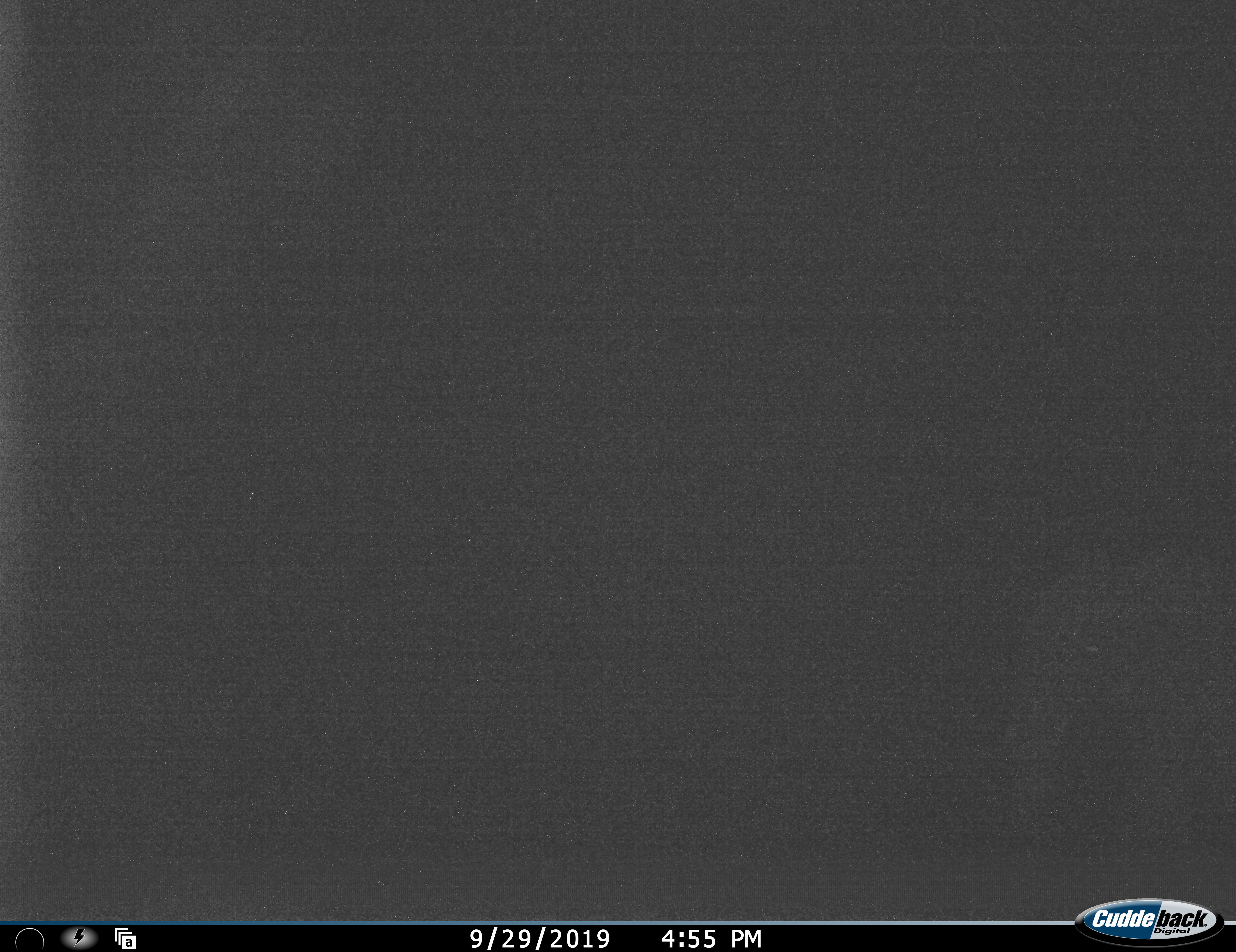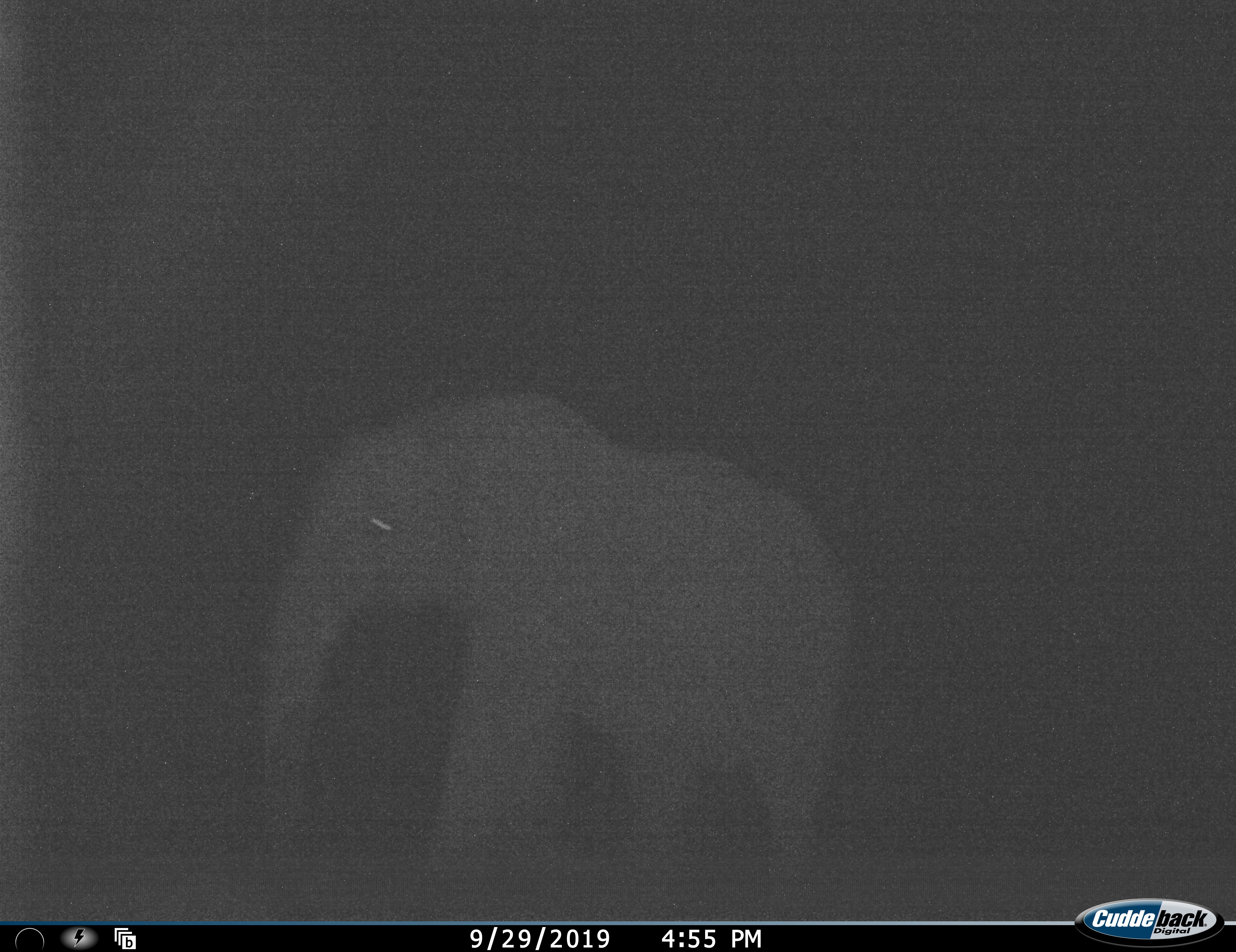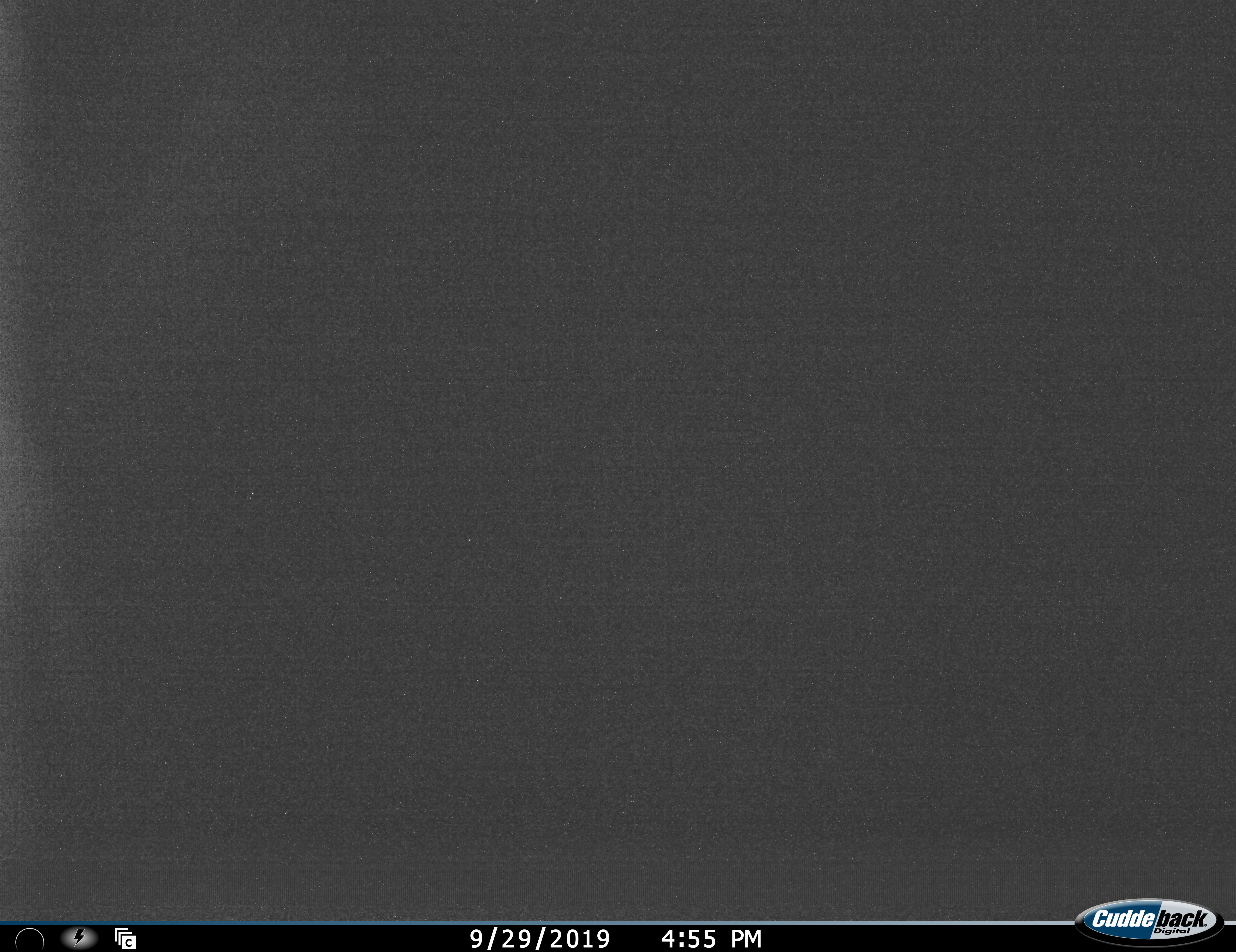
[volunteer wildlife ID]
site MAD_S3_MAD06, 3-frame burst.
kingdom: Animalia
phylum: Chordata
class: Mammalia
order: Proboscidea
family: Elephantidae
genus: Loxodonta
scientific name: Loxodonta africana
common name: african bush elephant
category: elephant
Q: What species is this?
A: Elephant (african bush elephant) (Loxodonta africana).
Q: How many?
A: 1.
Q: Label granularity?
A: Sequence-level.